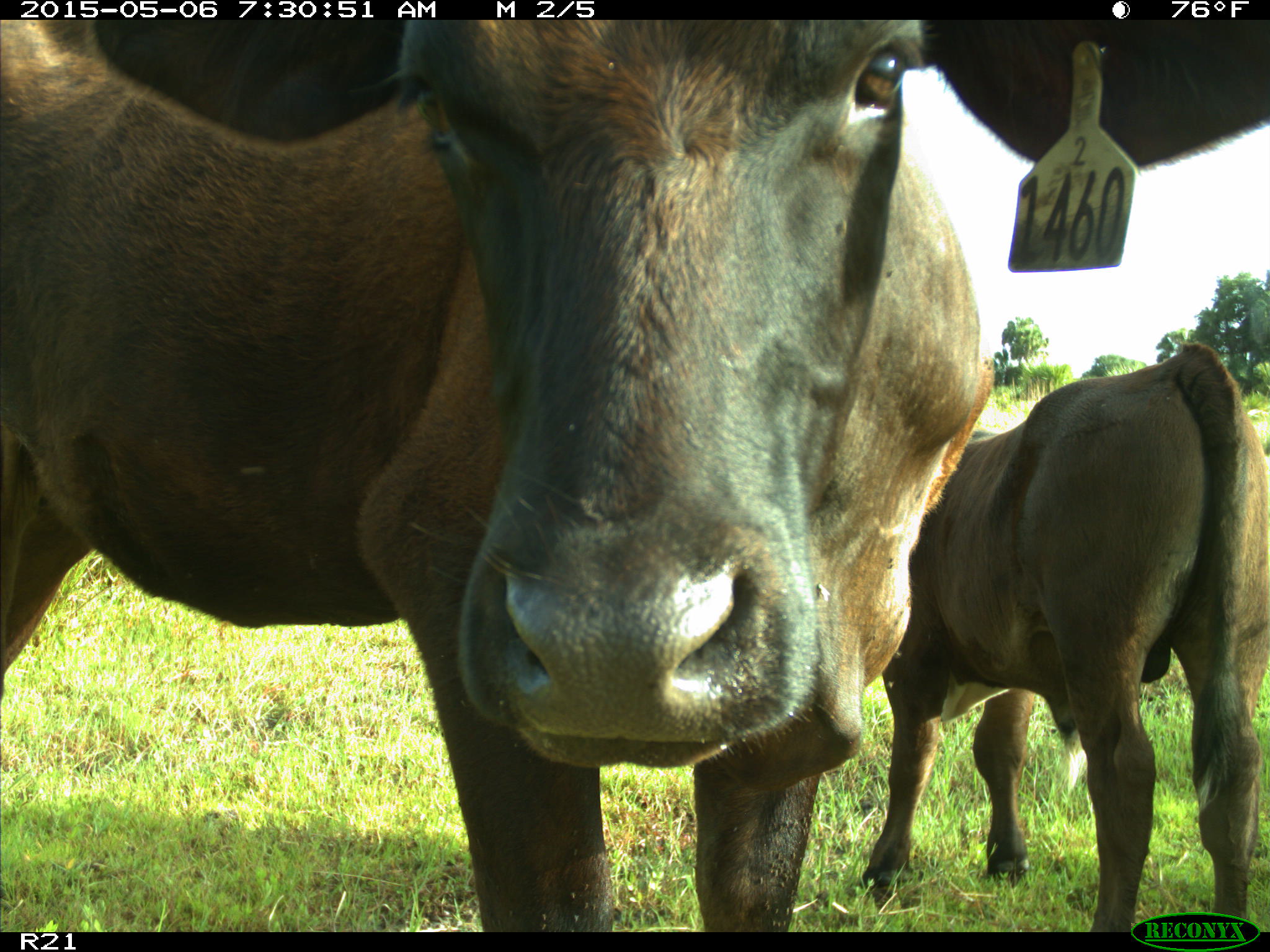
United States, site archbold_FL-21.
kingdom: Animalia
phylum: Chordata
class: Mammalia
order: Artiodactyla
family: Bovidae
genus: Bos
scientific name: Bos taurus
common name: domestic cow